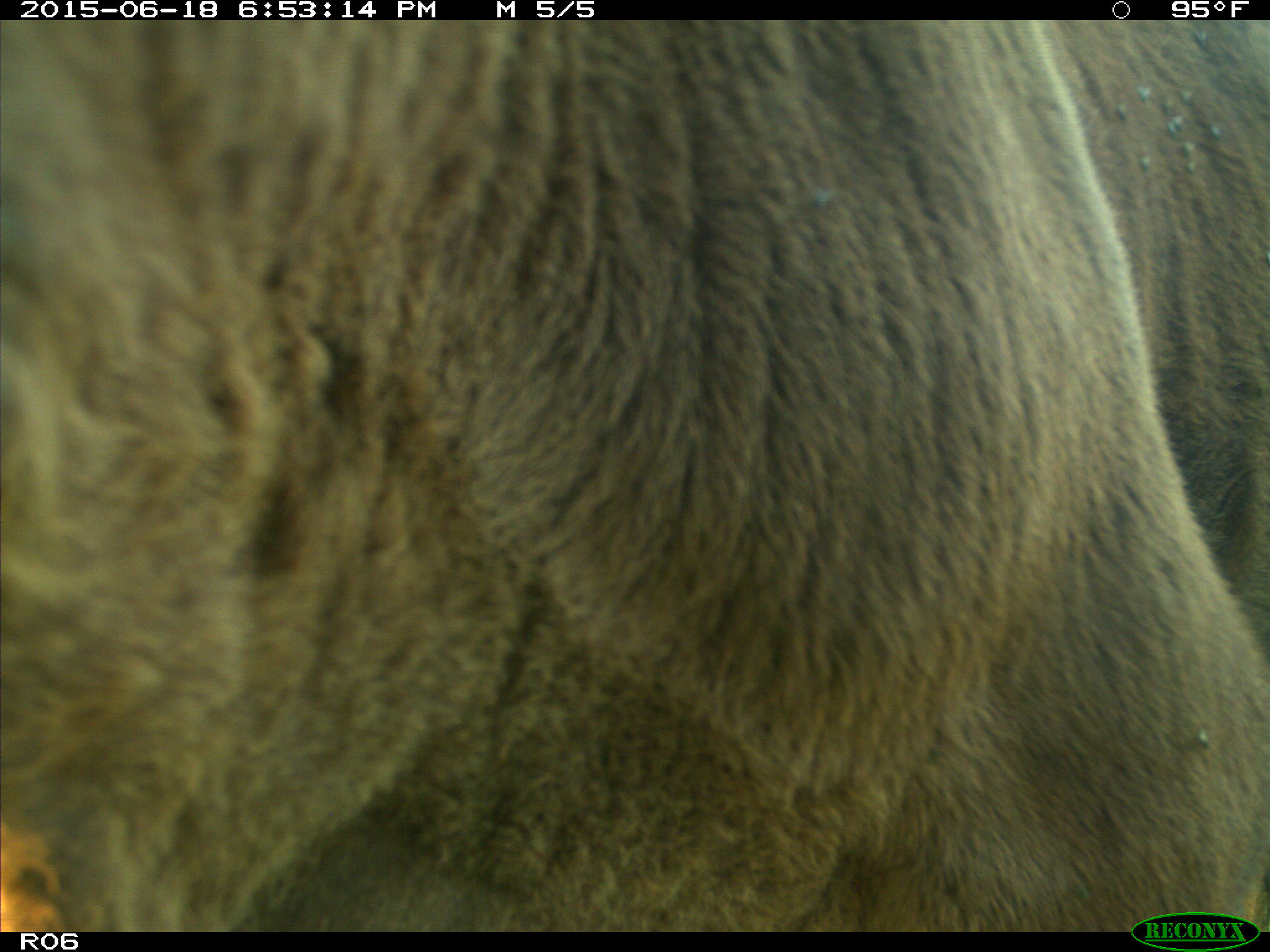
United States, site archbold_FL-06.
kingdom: Animalia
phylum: Chordata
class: Mammalia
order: Artiodactyla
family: Bovidae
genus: Bos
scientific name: Bos taurus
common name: domestic cow